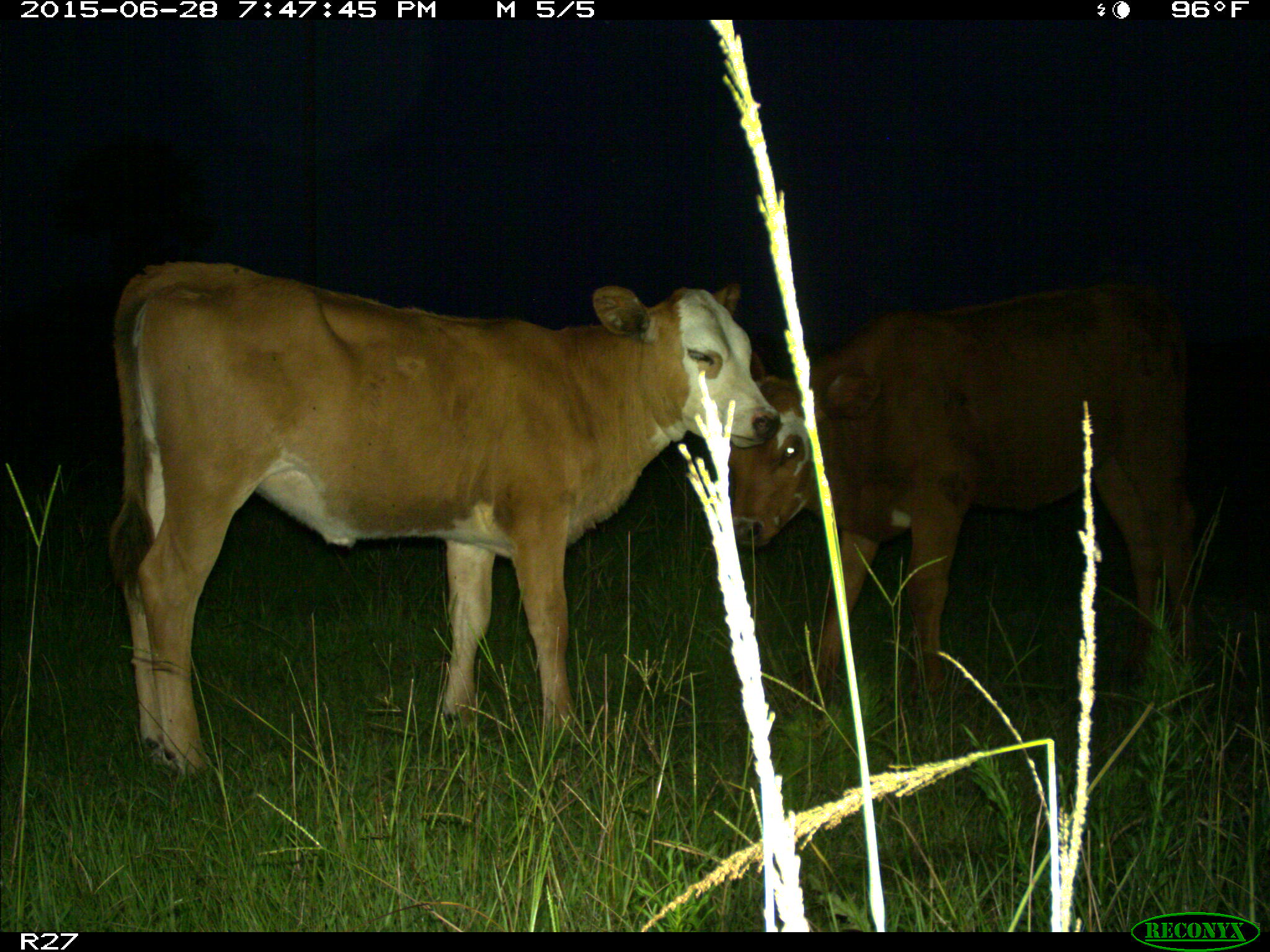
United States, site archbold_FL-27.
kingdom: Animalia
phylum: Chordata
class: Mammalia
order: Artiodactyla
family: Bovidae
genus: Bos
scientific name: Bos taurus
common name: domestic cow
Bos taurus (domestic cow).